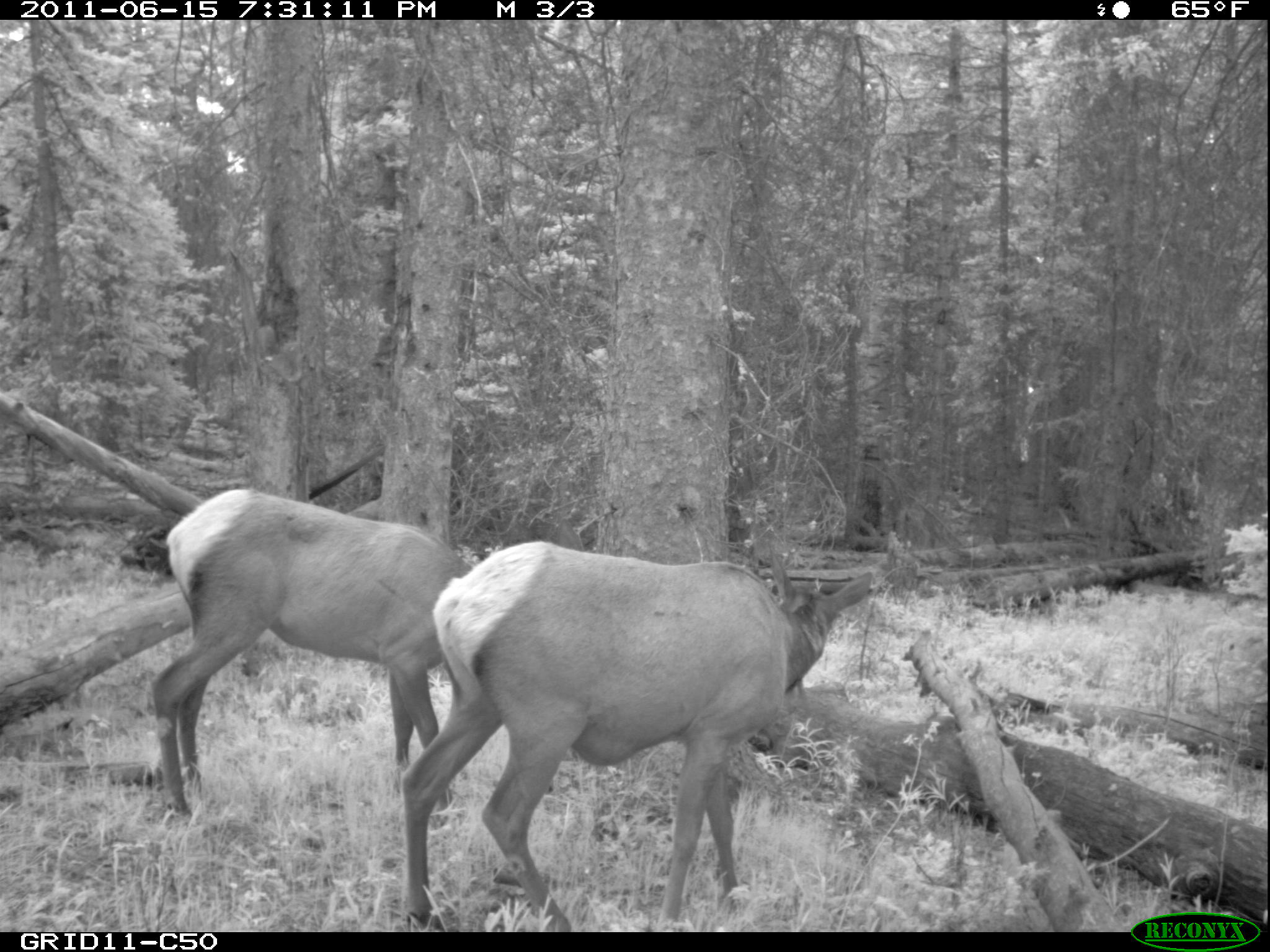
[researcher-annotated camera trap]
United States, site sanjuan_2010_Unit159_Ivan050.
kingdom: Animalia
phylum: Chordata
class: Mammalia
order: Artiodactyla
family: Cervidae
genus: Cervus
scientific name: Cervus elaphus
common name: red deer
Cervus elaphus (red deer).